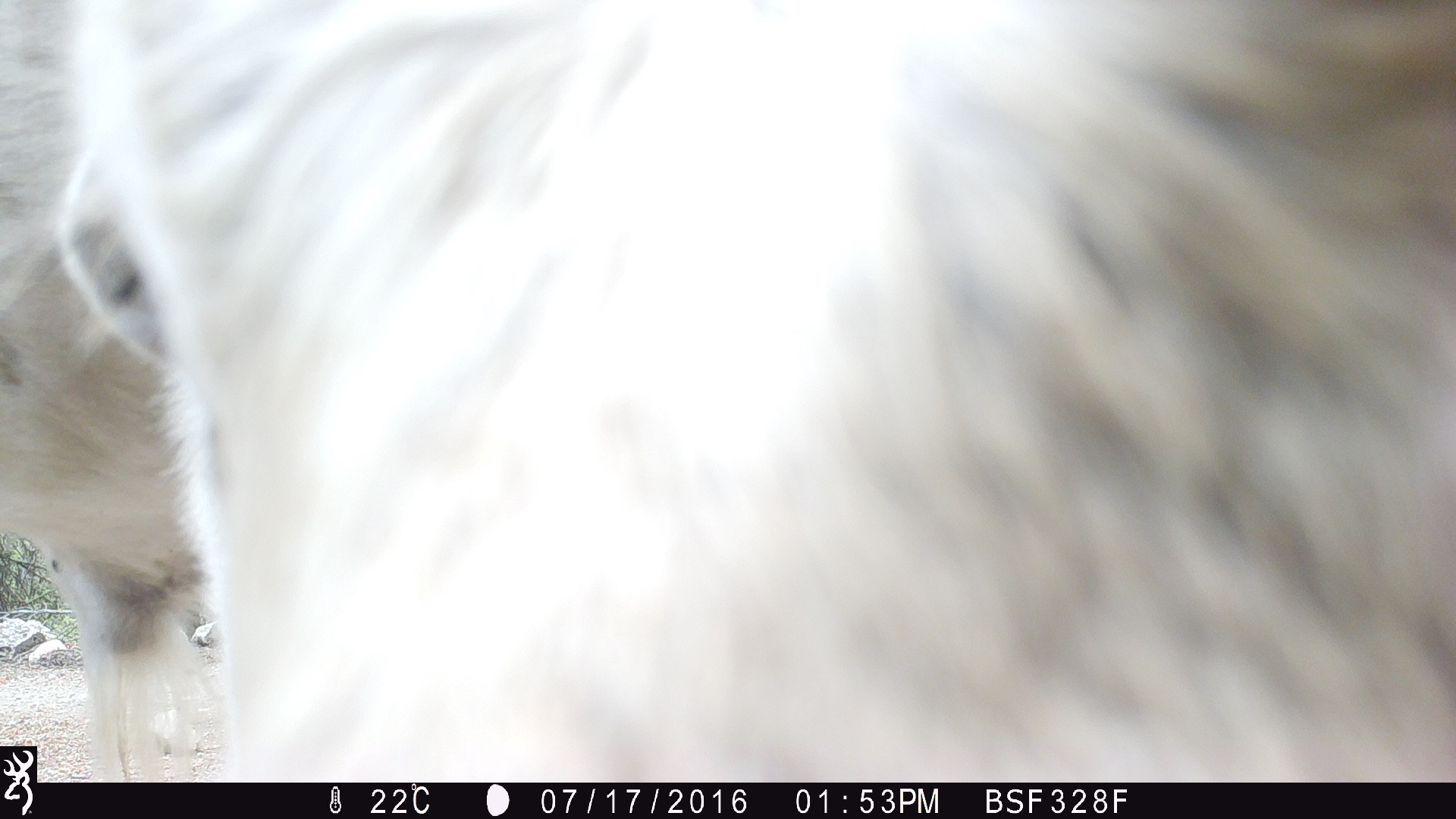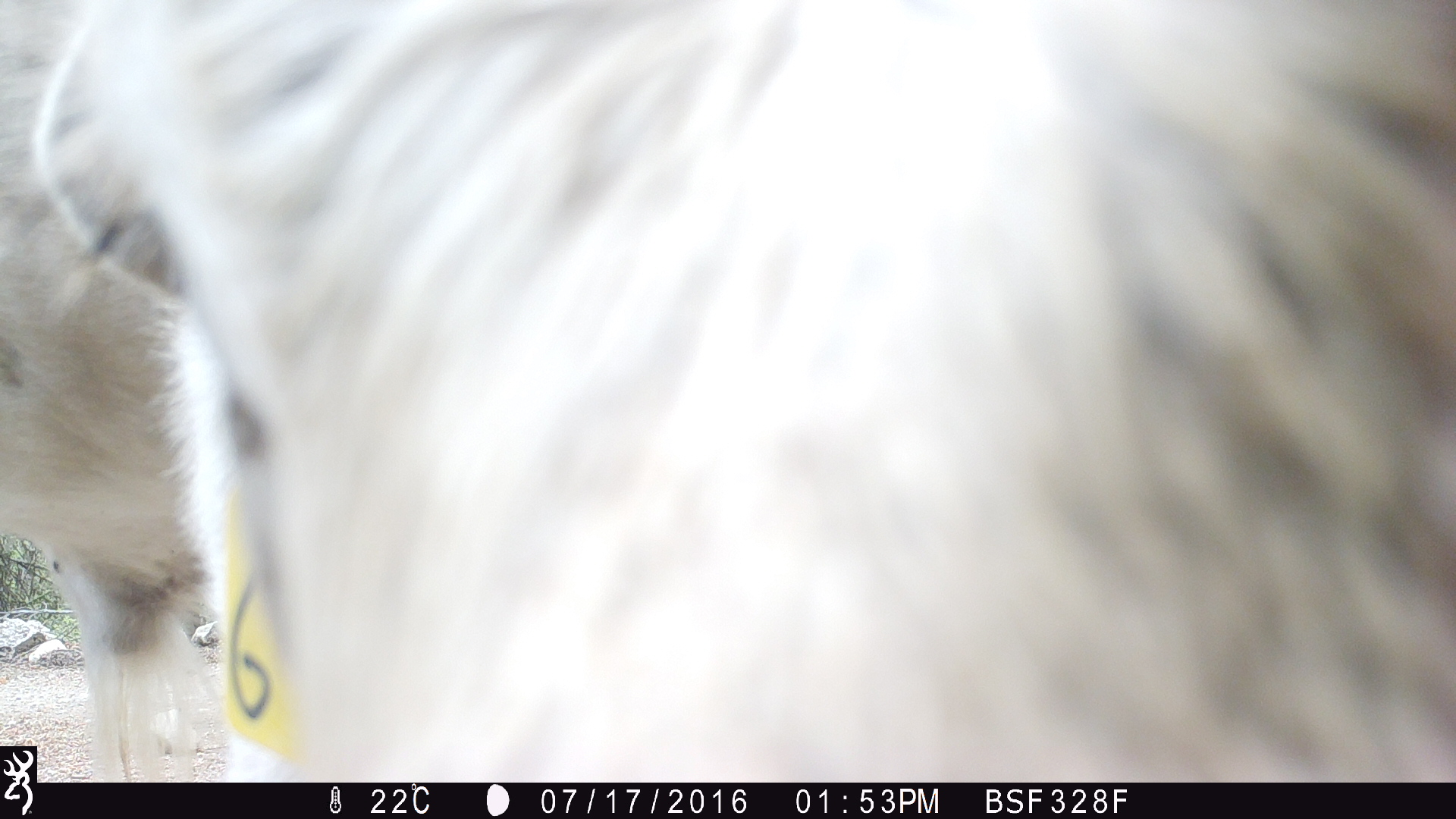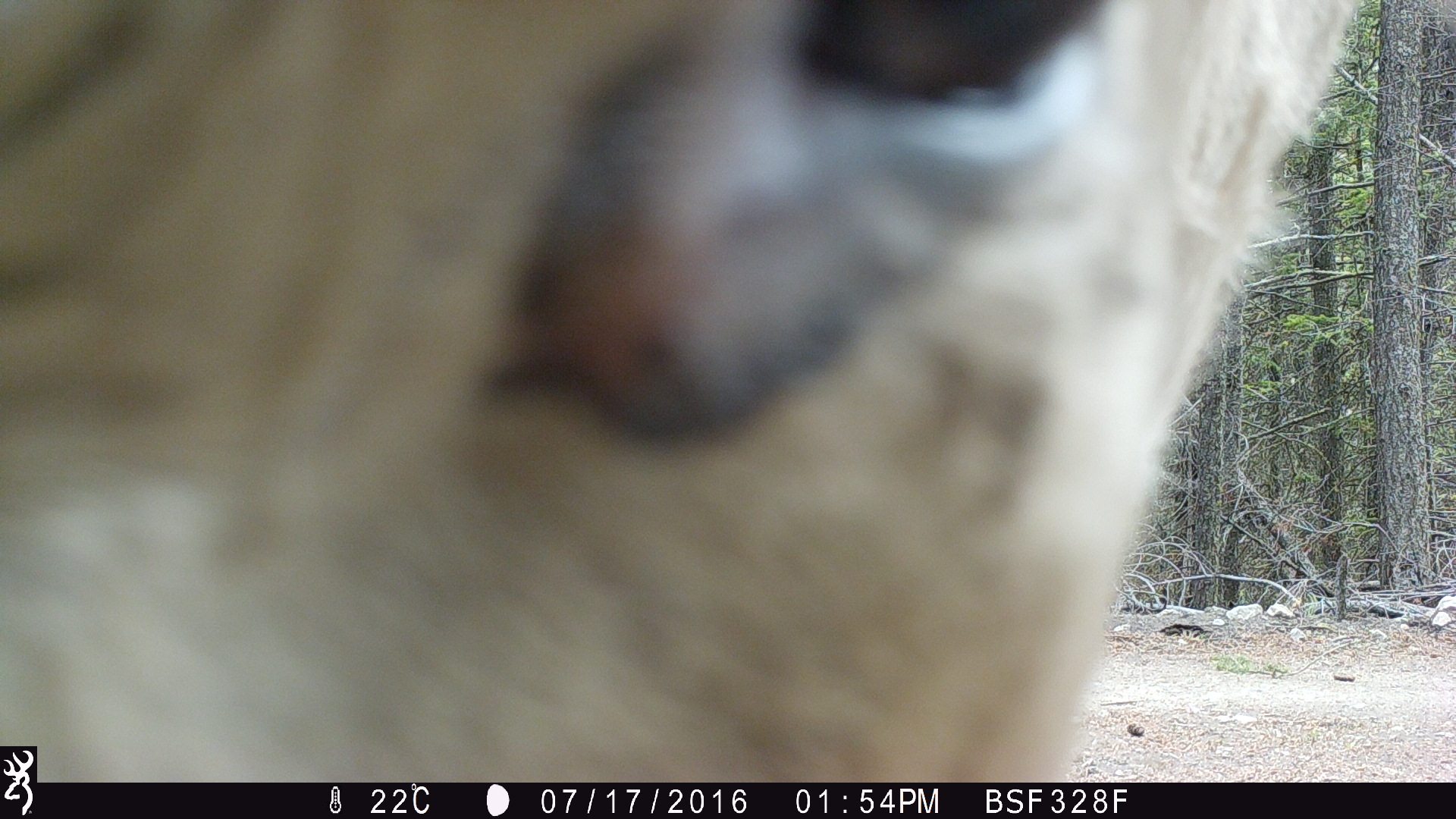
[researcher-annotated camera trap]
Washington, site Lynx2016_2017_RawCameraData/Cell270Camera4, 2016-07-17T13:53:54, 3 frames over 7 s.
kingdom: Animalia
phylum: Chordata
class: Mammalia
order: Artiodactyla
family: Bovidae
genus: Bos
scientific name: Bos taurus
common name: domestic cattle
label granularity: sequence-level